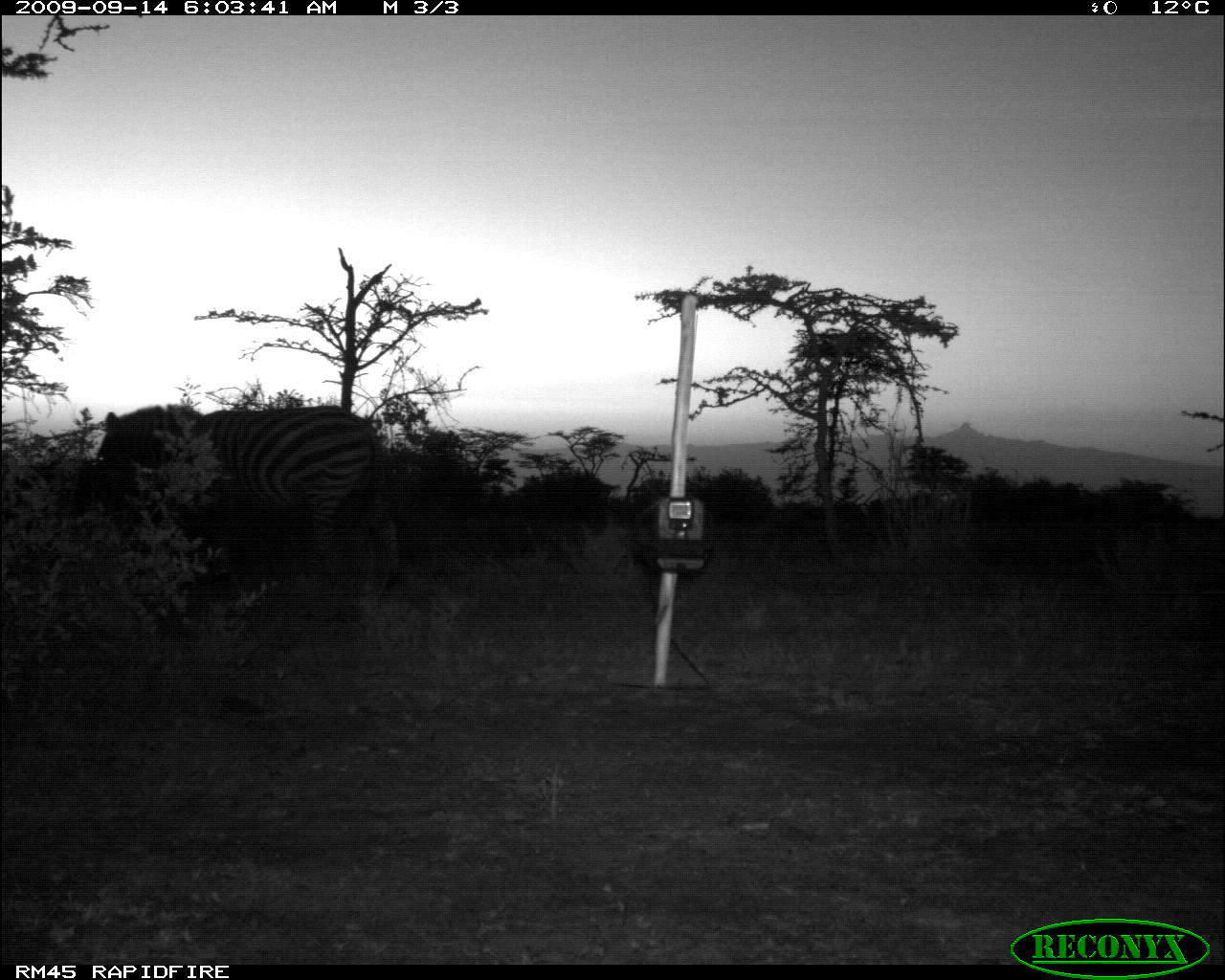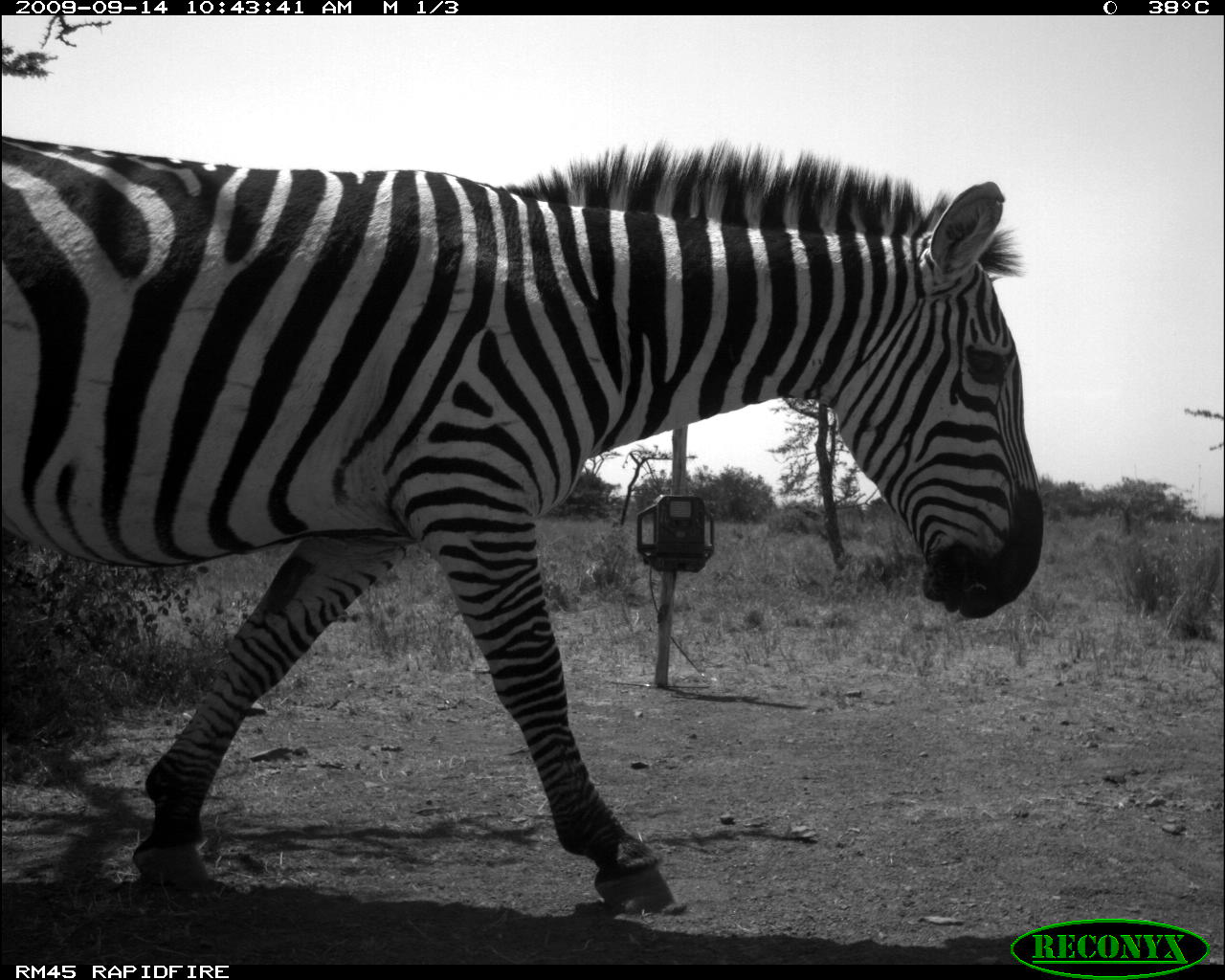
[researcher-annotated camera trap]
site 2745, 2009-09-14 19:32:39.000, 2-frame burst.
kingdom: Animalia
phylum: Chordata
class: Mammalia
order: Perissodactyla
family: Equidae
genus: Equus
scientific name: Equus quagga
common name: plains zebra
Equus quagga (plains zebra), count 1.